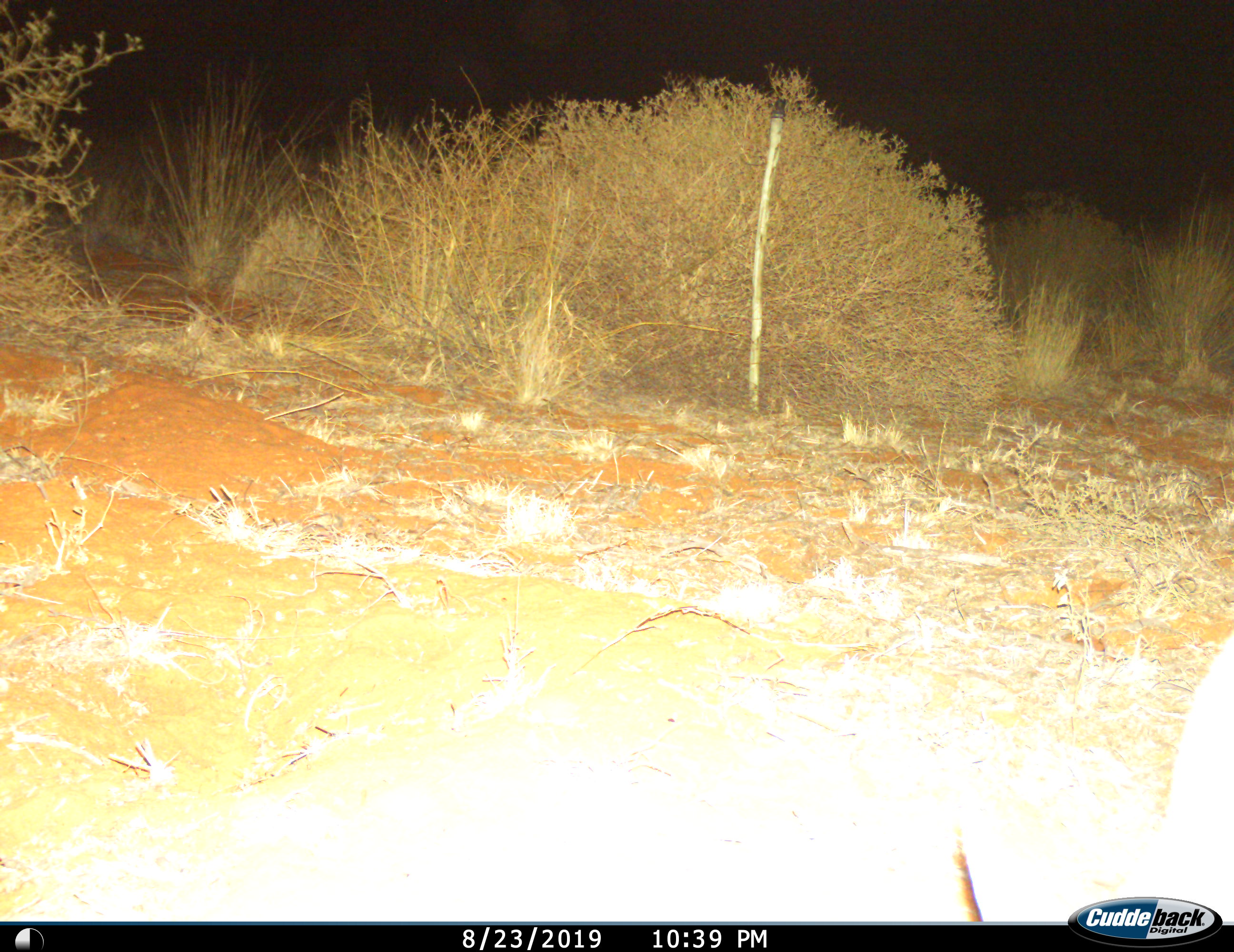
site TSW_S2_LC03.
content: unidentified animal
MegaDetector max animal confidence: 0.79